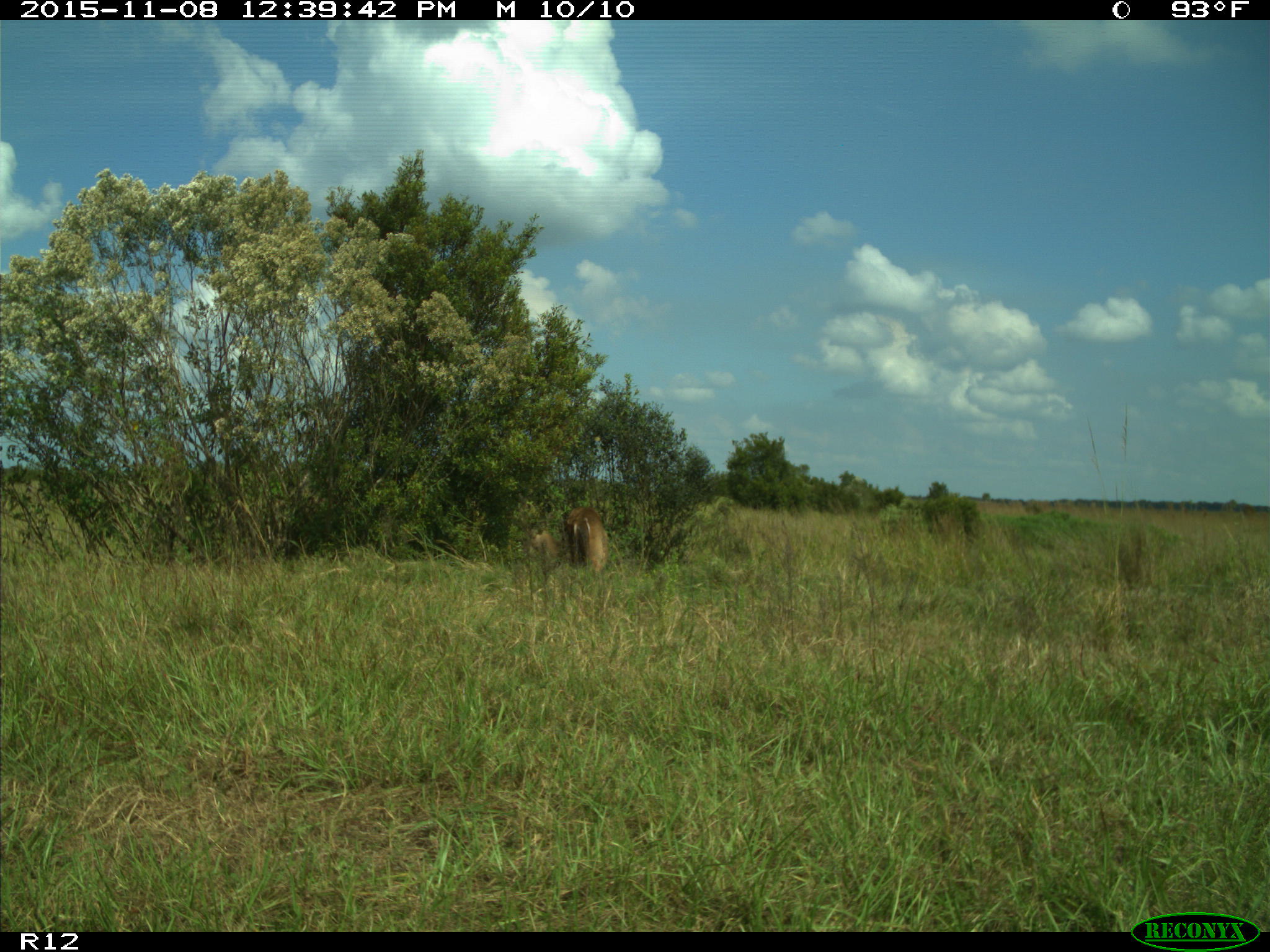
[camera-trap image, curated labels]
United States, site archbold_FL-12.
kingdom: Animalia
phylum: Chordata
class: Mammalia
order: Artiodactyla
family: Cervidae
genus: Odocoileus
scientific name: Odocoileus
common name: deer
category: unidentified deer